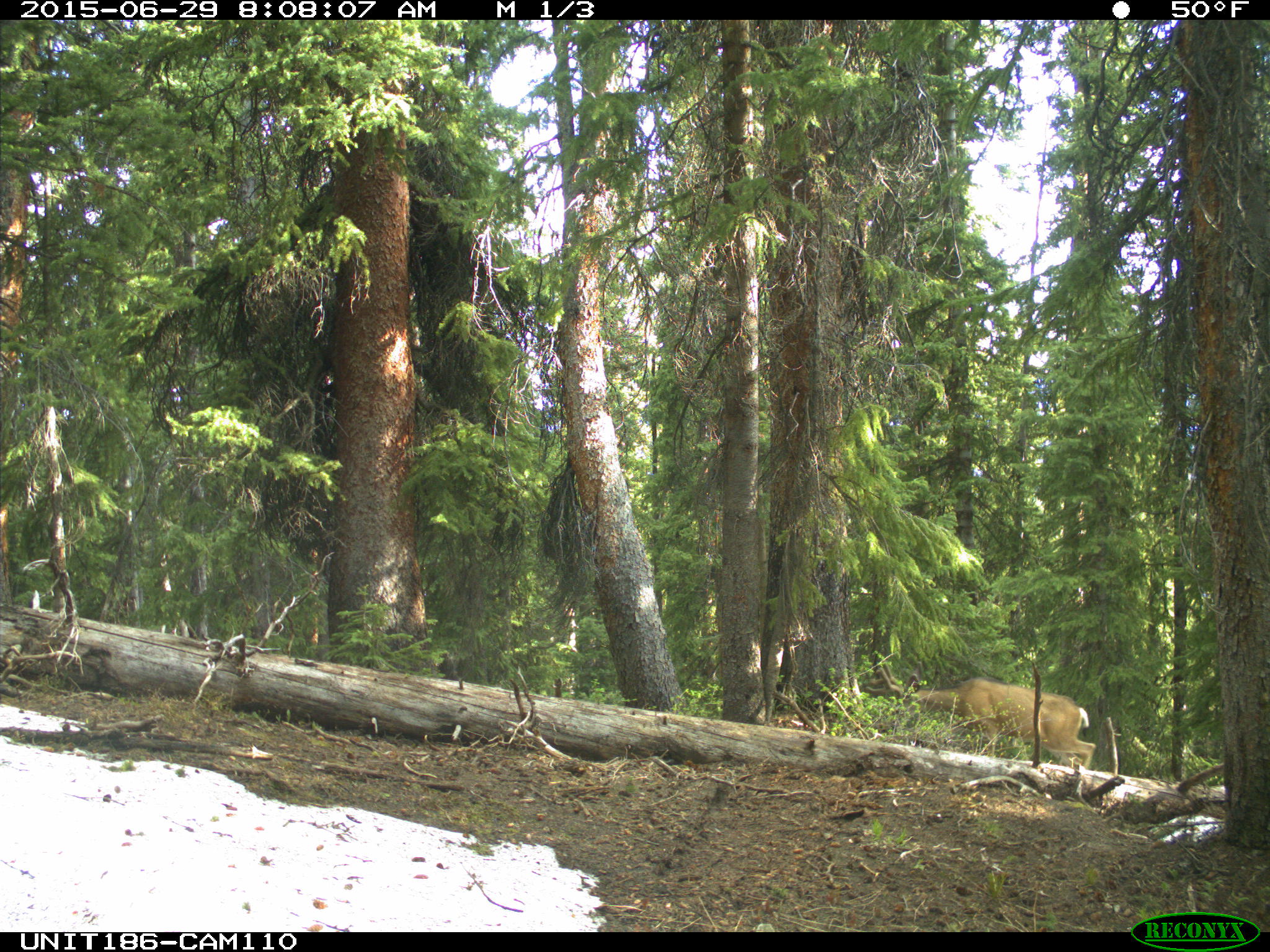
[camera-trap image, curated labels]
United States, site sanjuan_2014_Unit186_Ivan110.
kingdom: Animalia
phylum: Chordata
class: Mammalia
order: Artiodactyla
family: Cervidae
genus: Odocoileus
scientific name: Odocoileus hemionus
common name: mule deer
Odocoileus hemionus (mule deer).